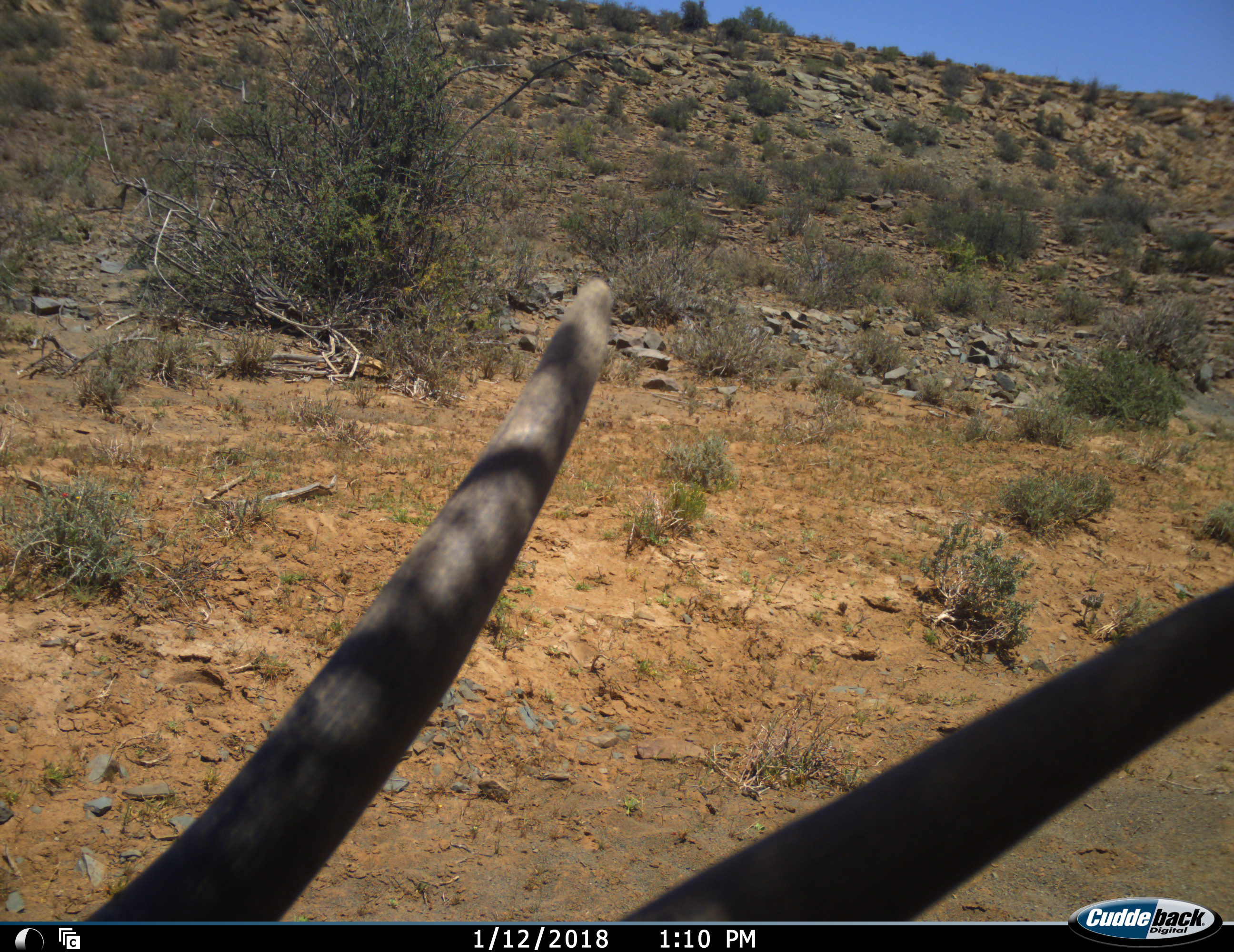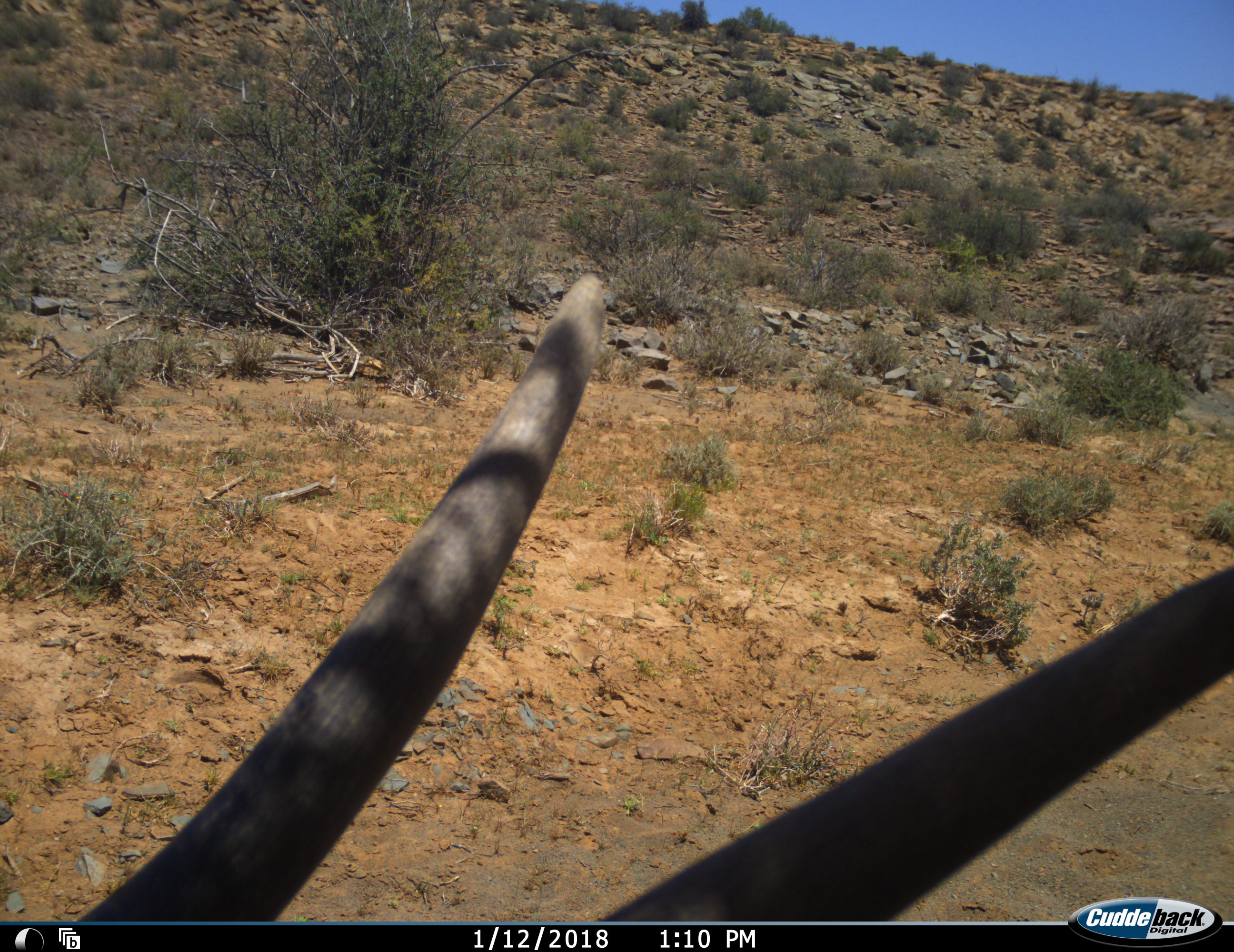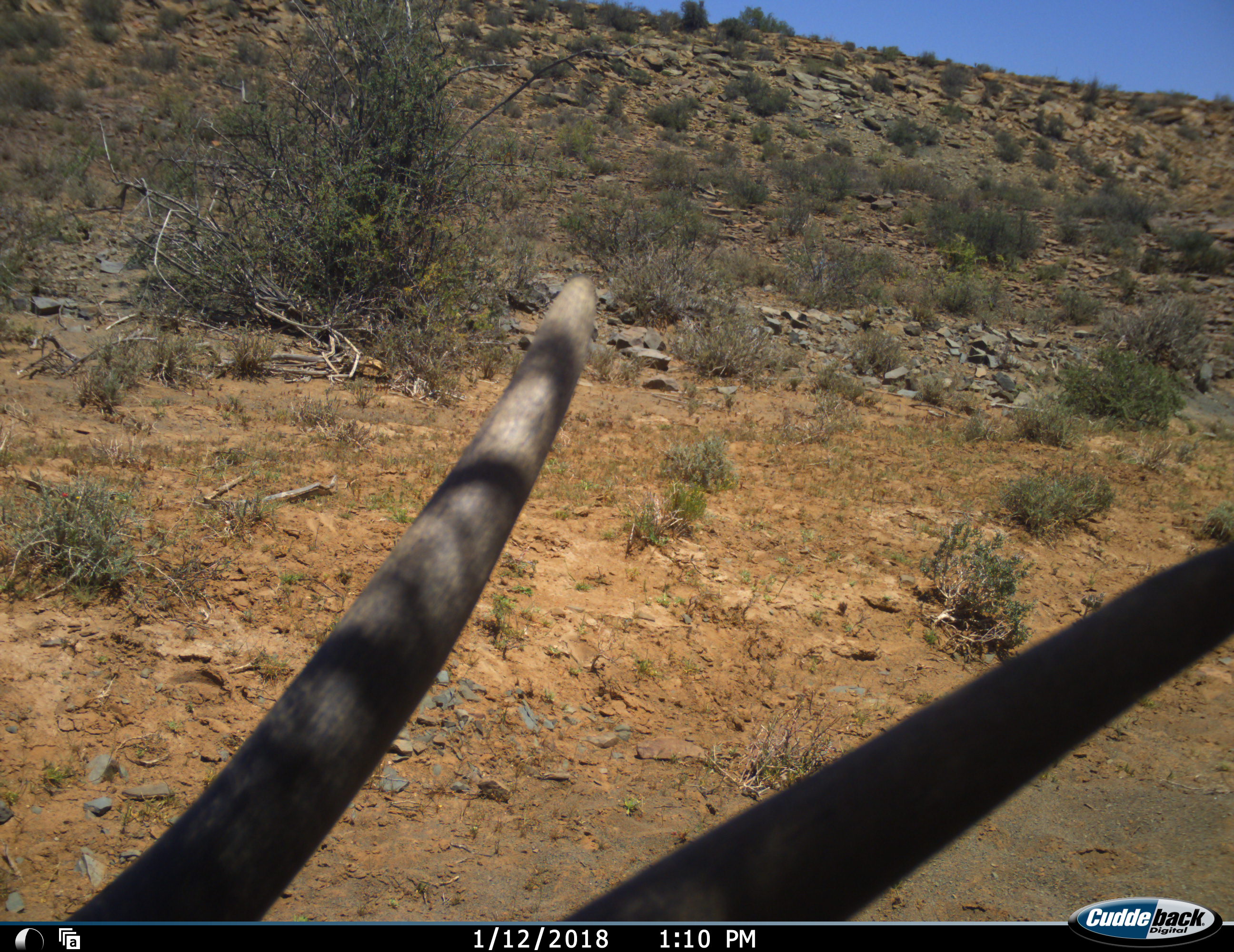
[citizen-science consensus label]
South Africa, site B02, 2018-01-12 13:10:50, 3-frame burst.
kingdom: Animalia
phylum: Chordata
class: Mammalia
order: Artiodactyla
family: Bovidae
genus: Tragelaphus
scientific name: Tragelaphus oryx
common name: eland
Eland (Tragelaphus oryx), count 1. Behavior (volunteer vote fractions): standing 88%, resting 12%, moving 0%, interacting 0%. Young present (vote fraction): 0%. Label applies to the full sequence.